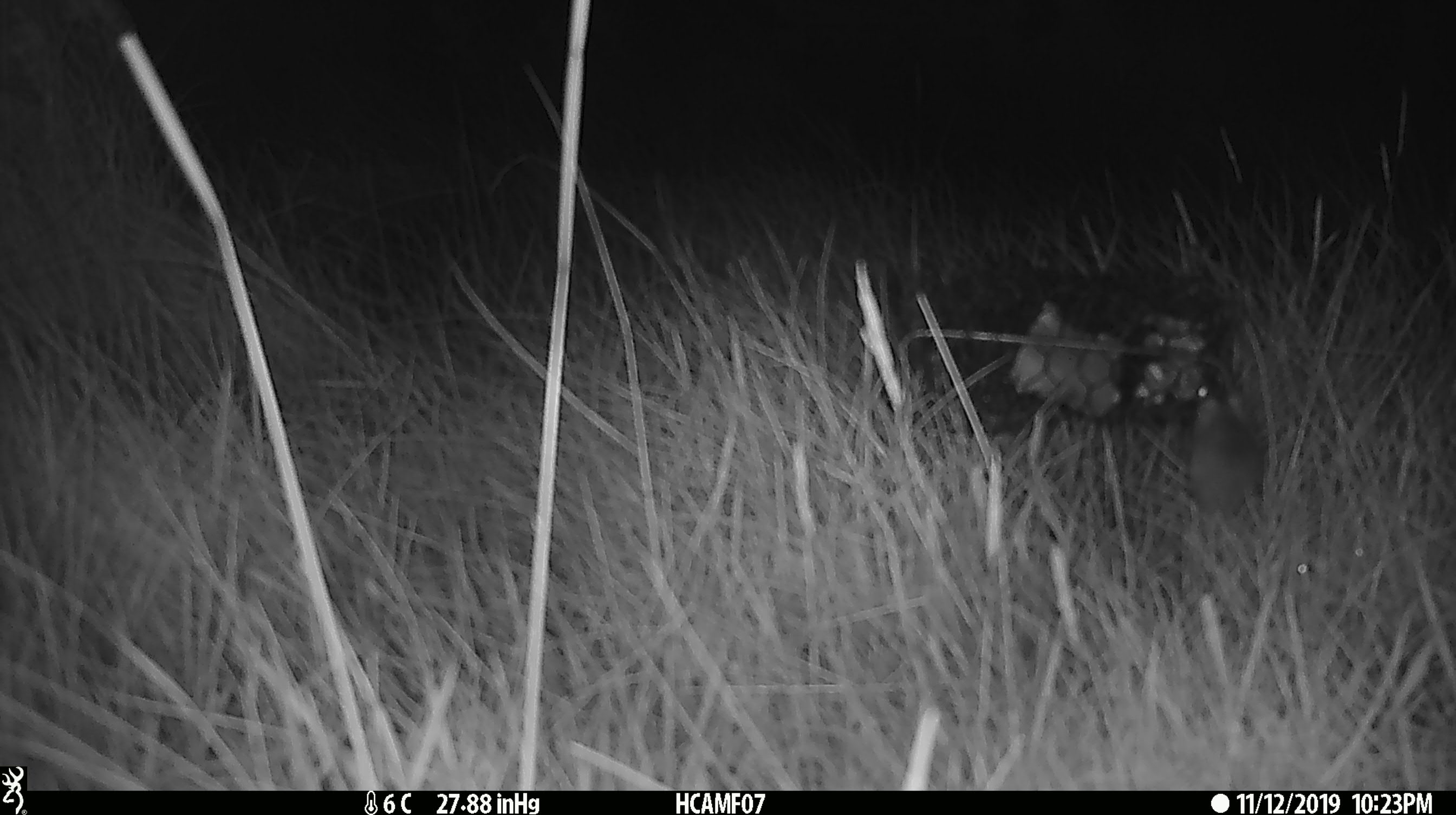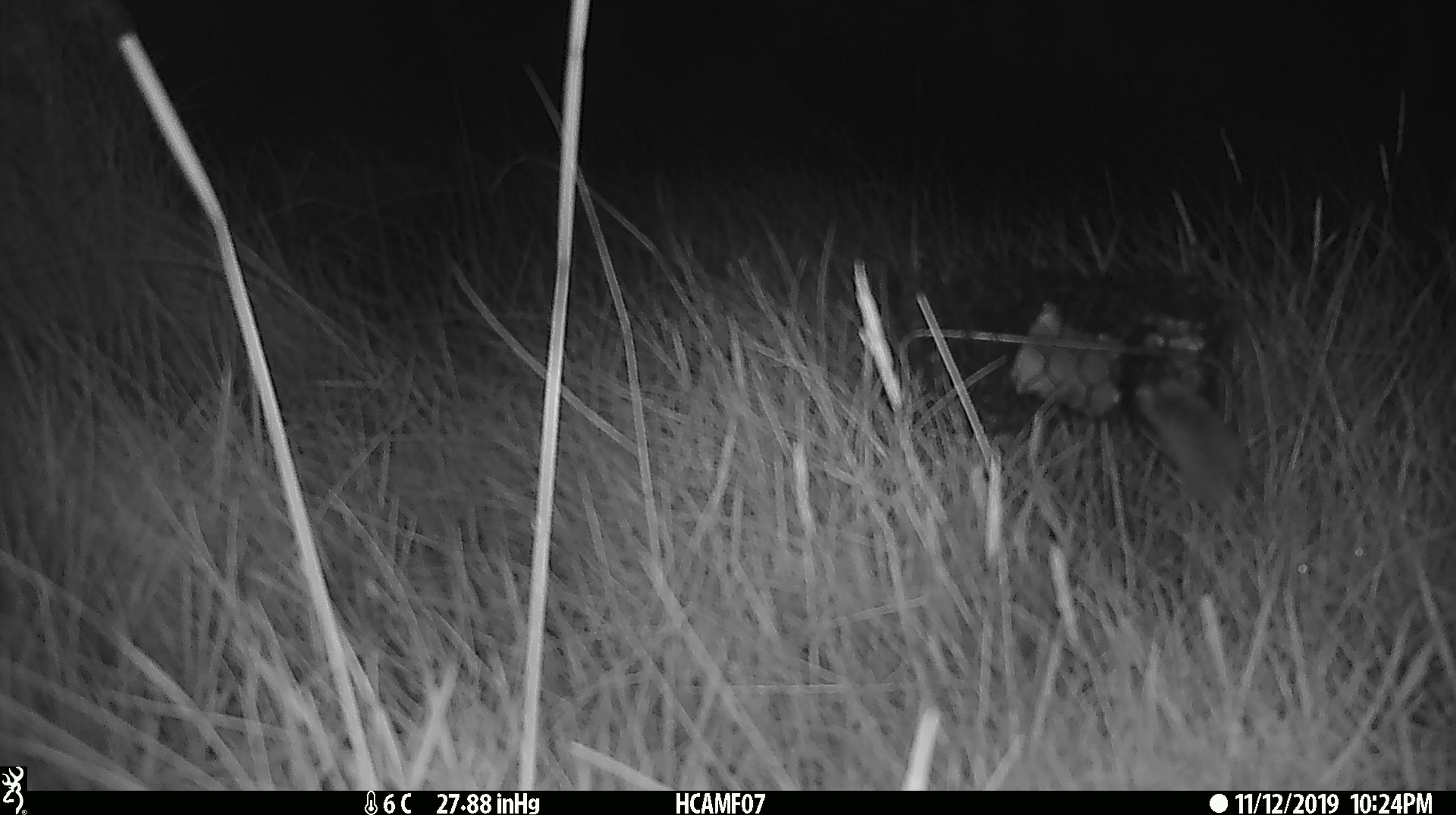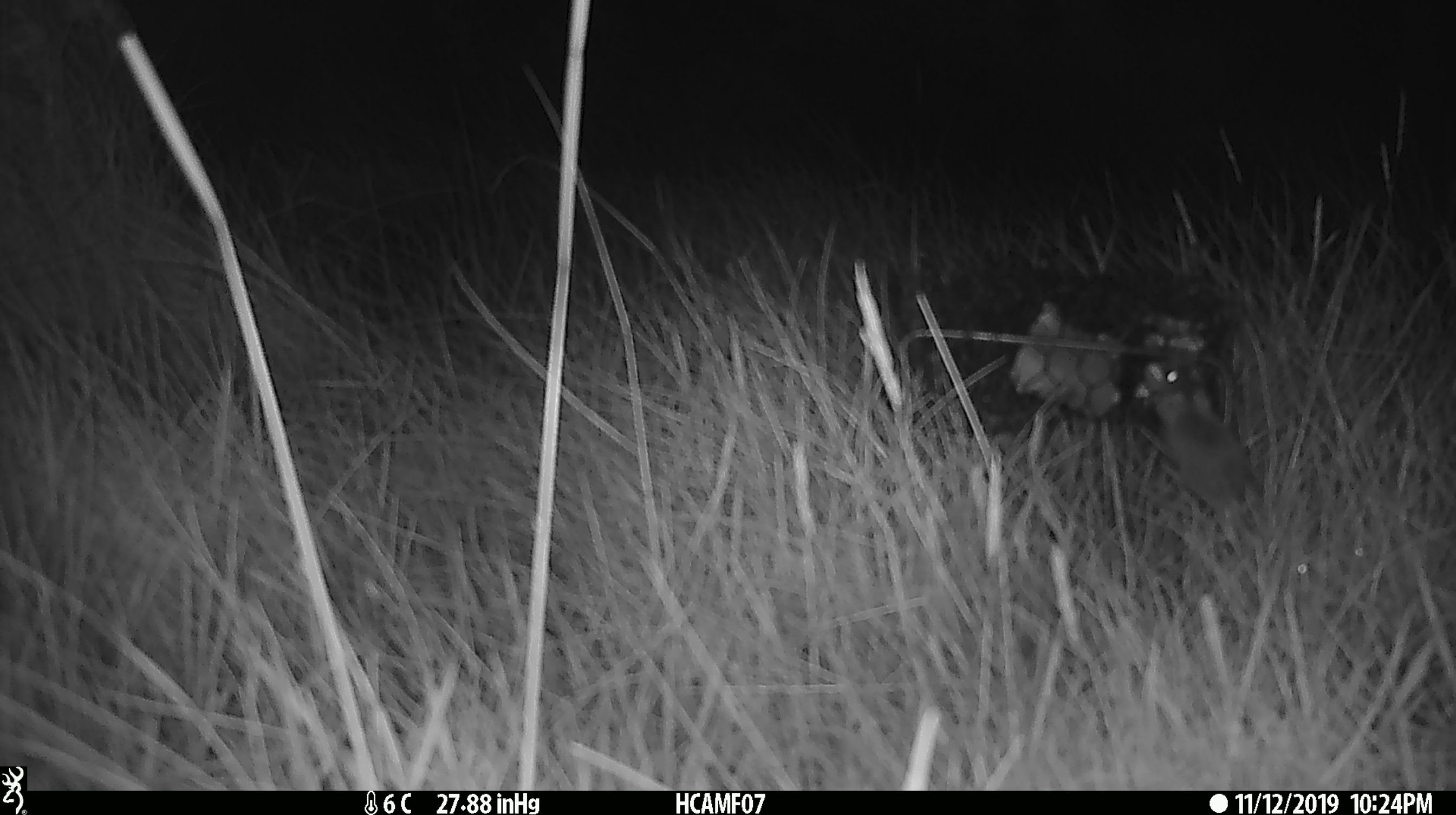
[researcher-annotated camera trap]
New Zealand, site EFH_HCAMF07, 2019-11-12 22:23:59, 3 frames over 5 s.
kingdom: Animalia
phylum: Chordata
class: Mammalia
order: Rodentia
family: Muridae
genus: Mus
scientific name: Mus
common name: mouse